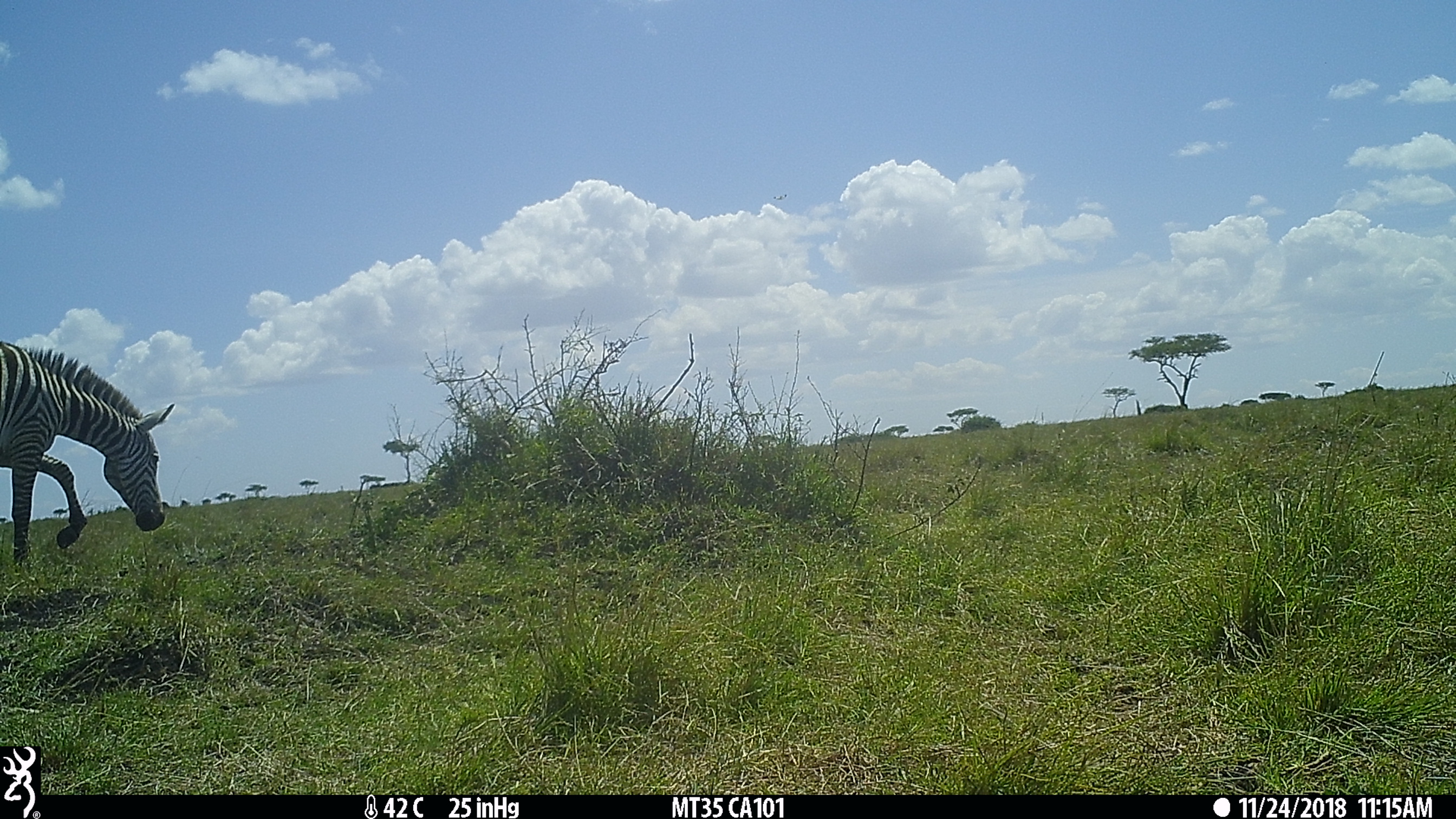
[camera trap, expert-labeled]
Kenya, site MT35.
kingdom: Animalia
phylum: Chordata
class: Mammalia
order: Perissodactyla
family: Equidae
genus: Equus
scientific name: Equus quagga burchellii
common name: burchell's zebra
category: zebra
Zebra (burchell's zebra) (Equus quagga burchellii).